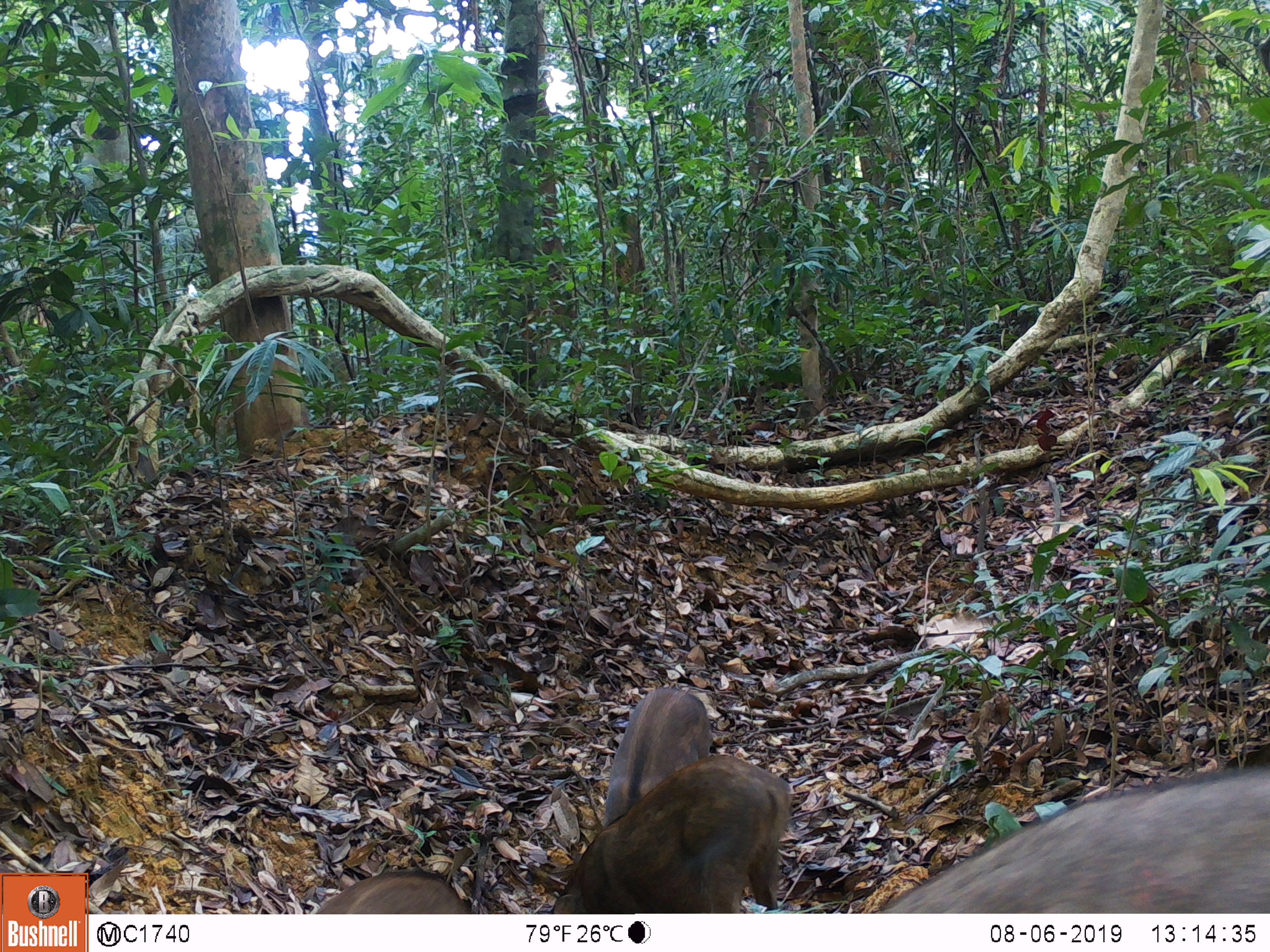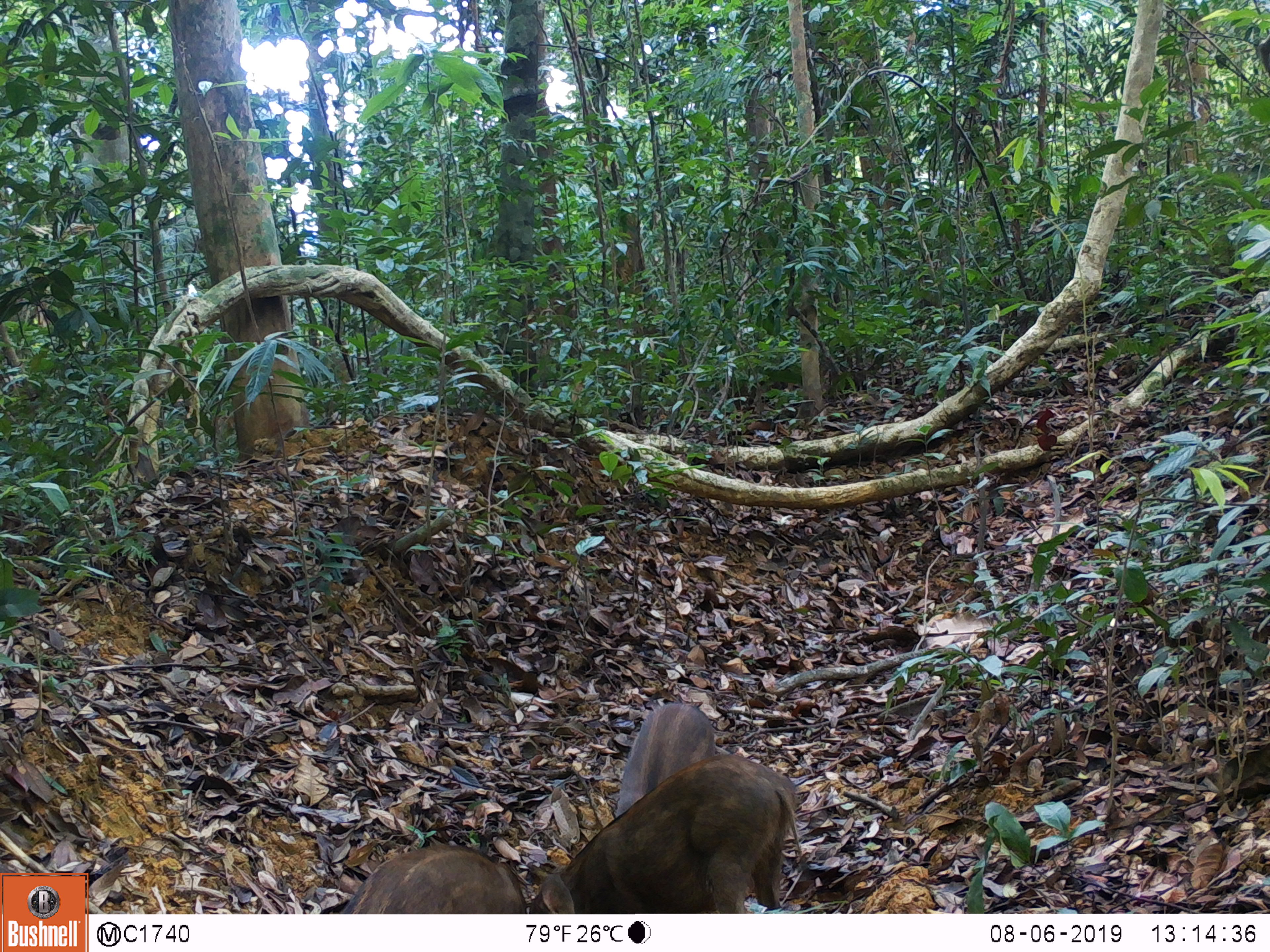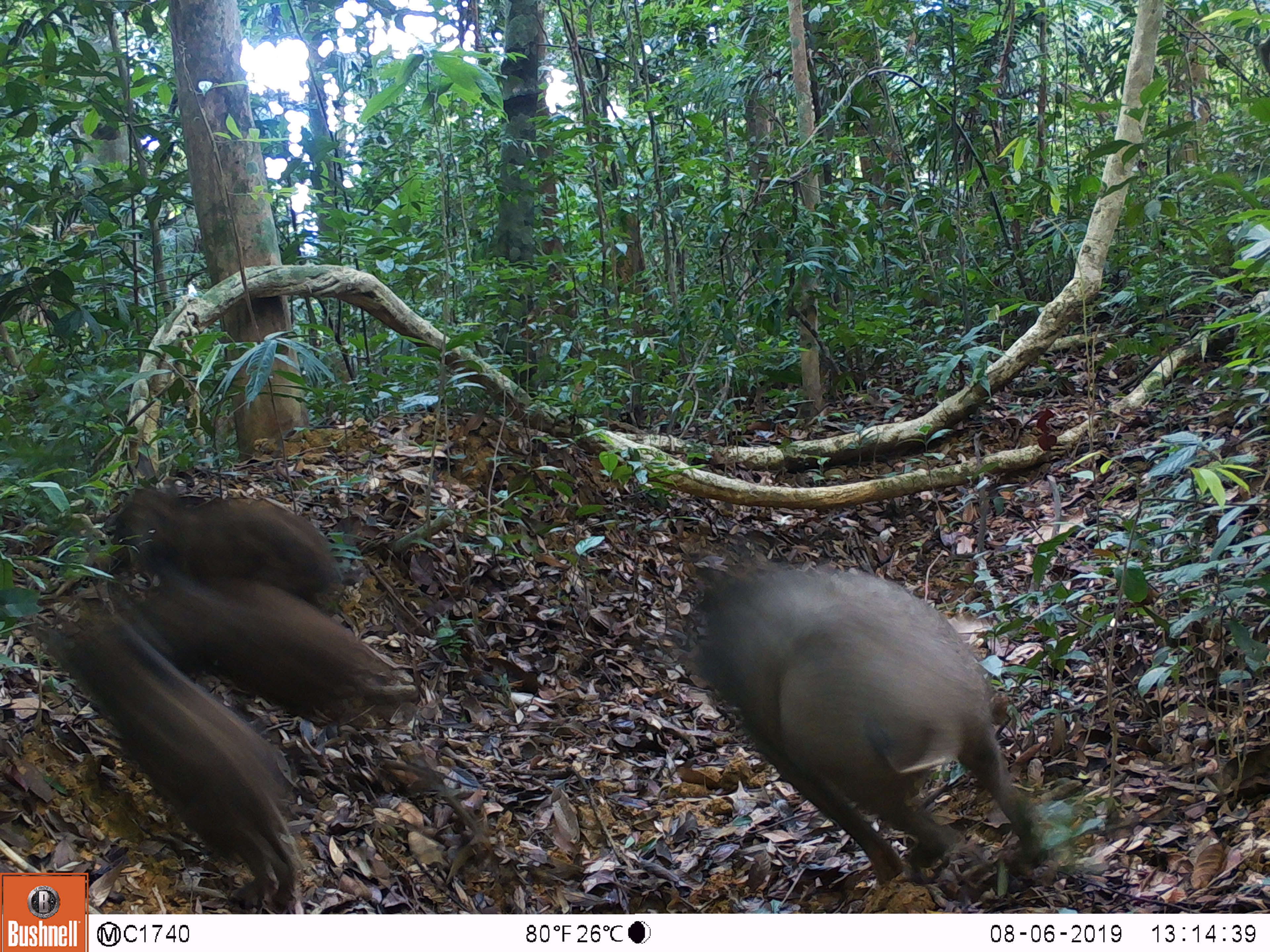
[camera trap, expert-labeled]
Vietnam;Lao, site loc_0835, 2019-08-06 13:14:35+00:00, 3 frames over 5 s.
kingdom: Animalia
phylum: Chordata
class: Mammalia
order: Artiodactyla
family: Suidae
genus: Sus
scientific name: Sus scrofa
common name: eurasian wild pig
Eurasian wild pig (Sus scrofa). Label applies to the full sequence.